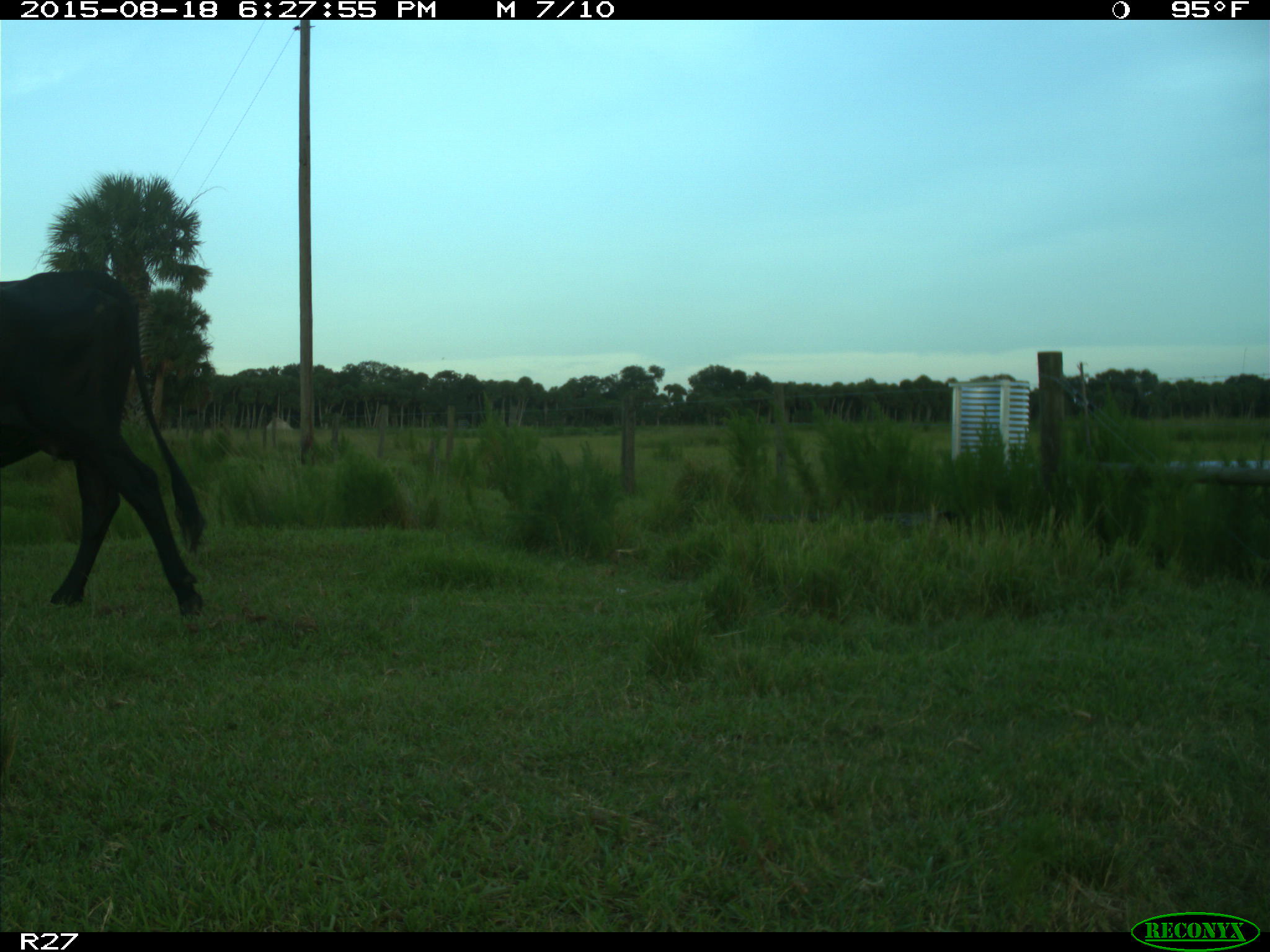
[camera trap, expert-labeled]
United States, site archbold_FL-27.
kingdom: Animalia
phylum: Chordata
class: Mammalia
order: Artiodactyla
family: Bovidae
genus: Bos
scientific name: Bos taurus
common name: domestic cow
Bos taurus (domestic cow).